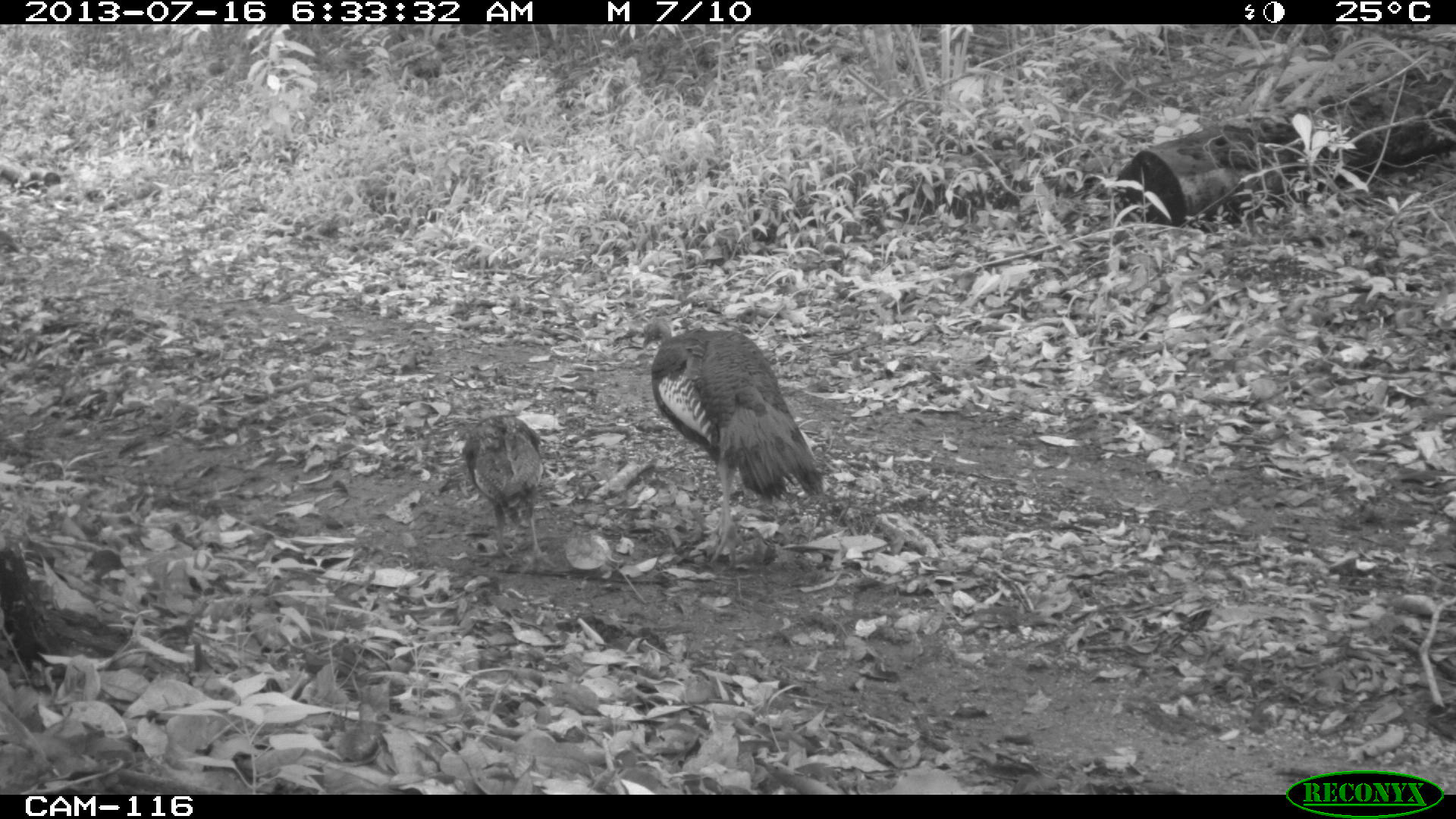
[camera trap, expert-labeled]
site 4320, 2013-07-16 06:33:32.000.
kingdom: Animalia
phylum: Chordata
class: Aves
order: Galliformes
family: Phasianidae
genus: Meleagris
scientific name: Meleagris ocellata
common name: ocellated turkey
Meleagris ocellata (ocellated turkey), count 4.